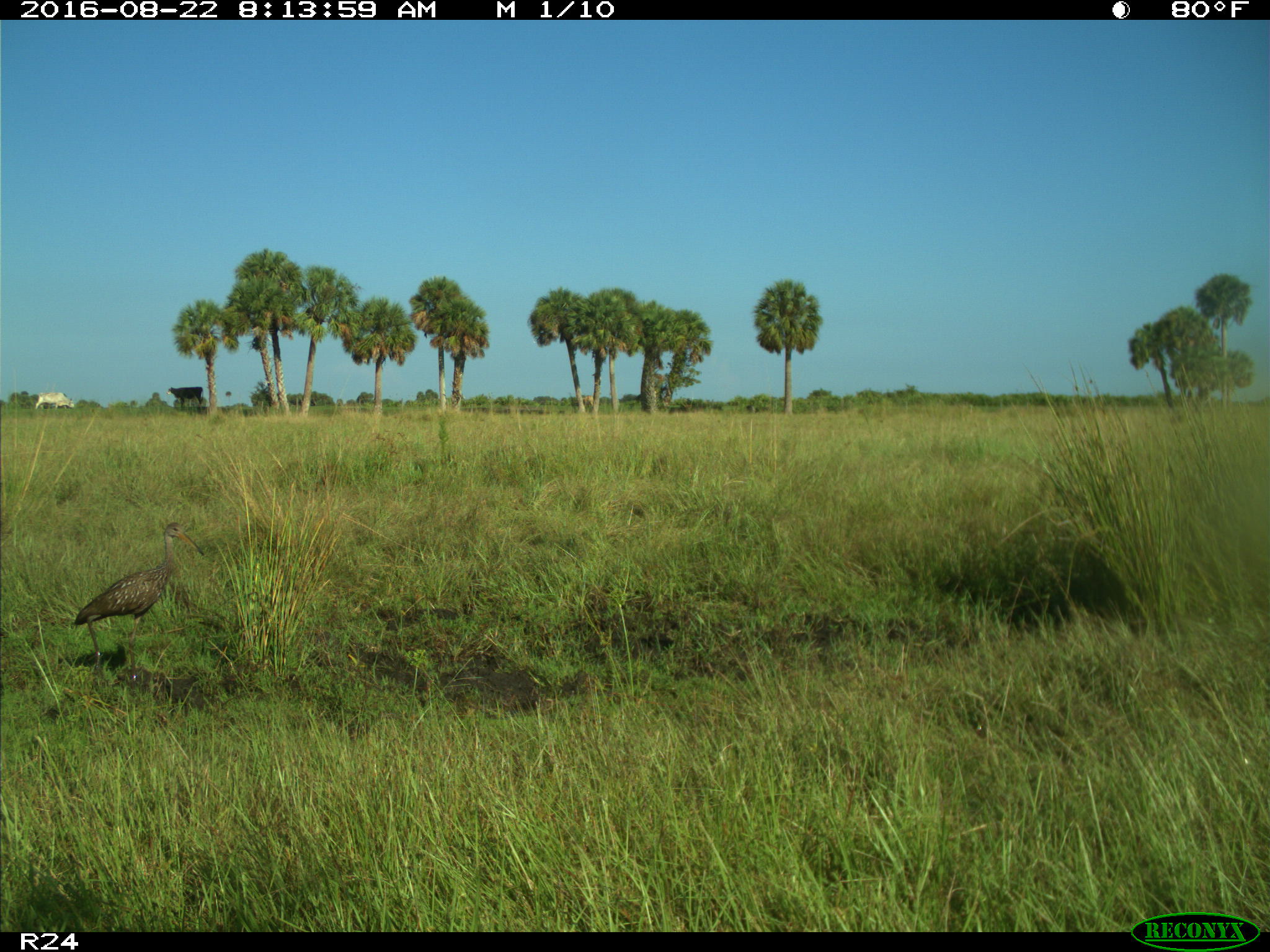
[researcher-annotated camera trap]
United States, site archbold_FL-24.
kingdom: Animalia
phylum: Chordata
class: Aves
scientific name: Aves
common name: birds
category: unidentified bird